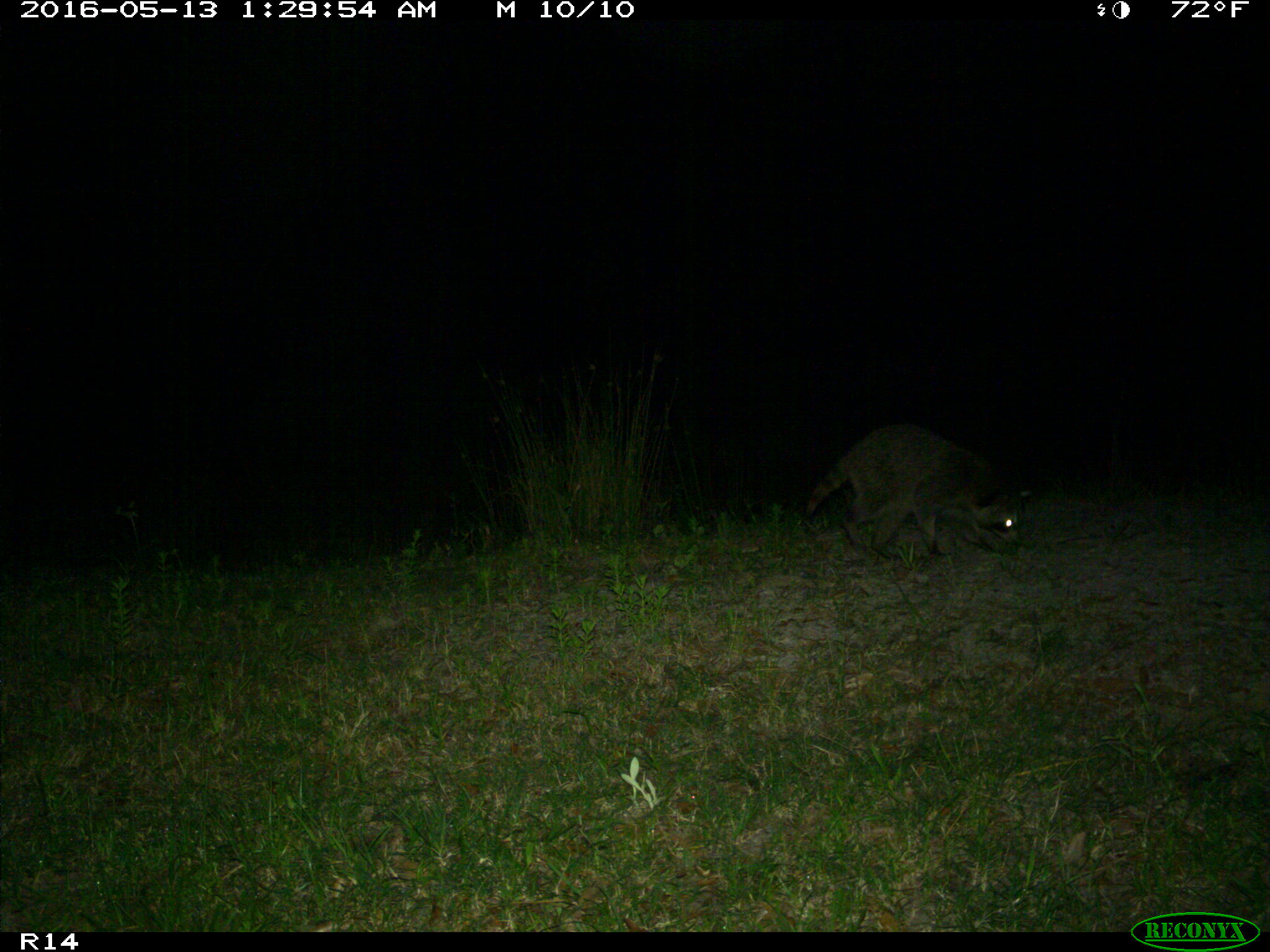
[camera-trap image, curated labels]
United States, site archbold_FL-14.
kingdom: Animalia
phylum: Chordata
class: Mammalia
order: Carnivora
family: Procyonidae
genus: Procyon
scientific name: Procyon lotor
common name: common raccoon